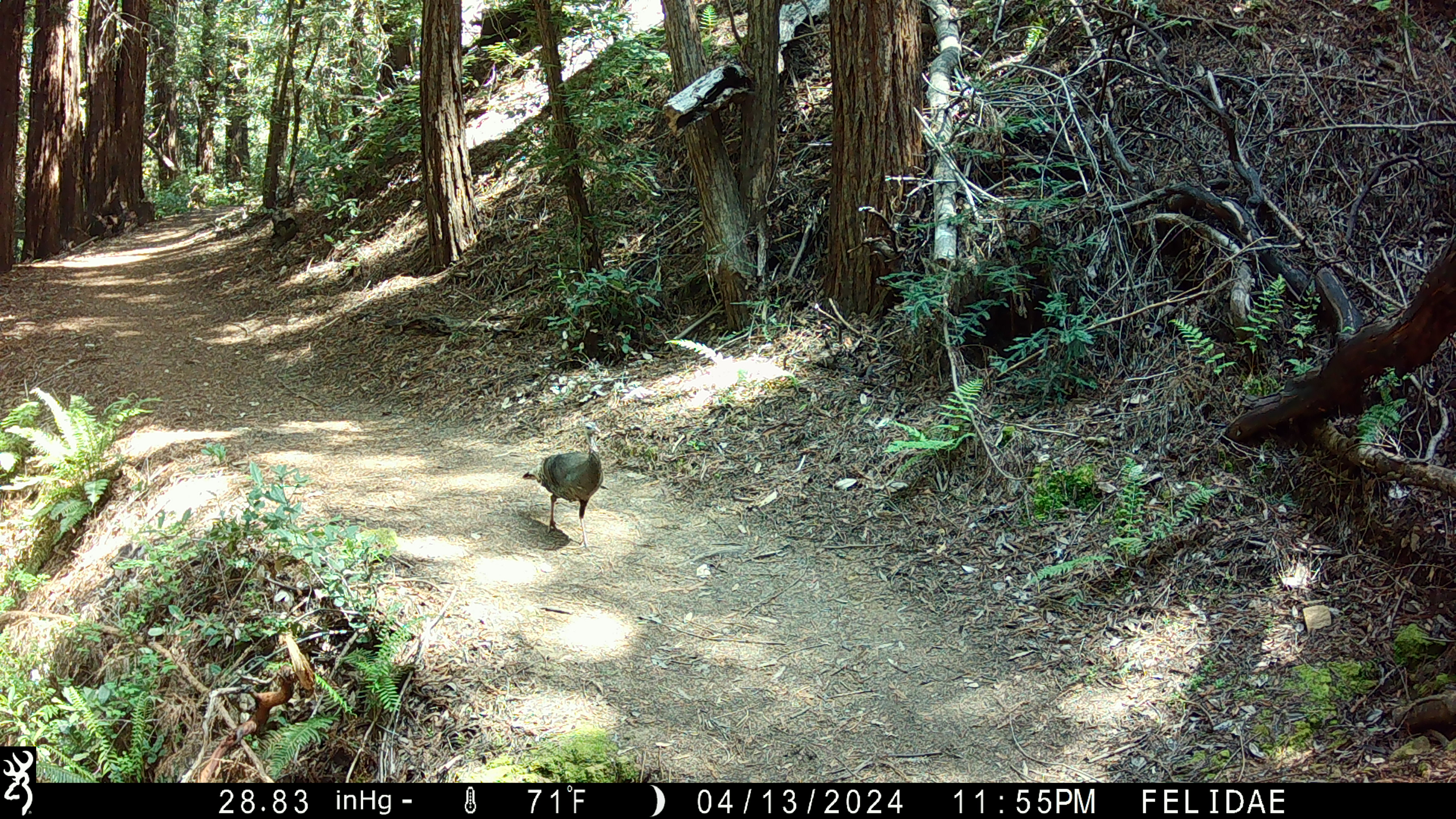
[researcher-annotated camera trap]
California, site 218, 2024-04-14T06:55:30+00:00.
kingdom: Animalia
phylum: Chordata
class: Aves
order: Galliformes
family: Phasianidae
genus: Meleagris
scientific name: Meleagris gallopavo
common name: turkey